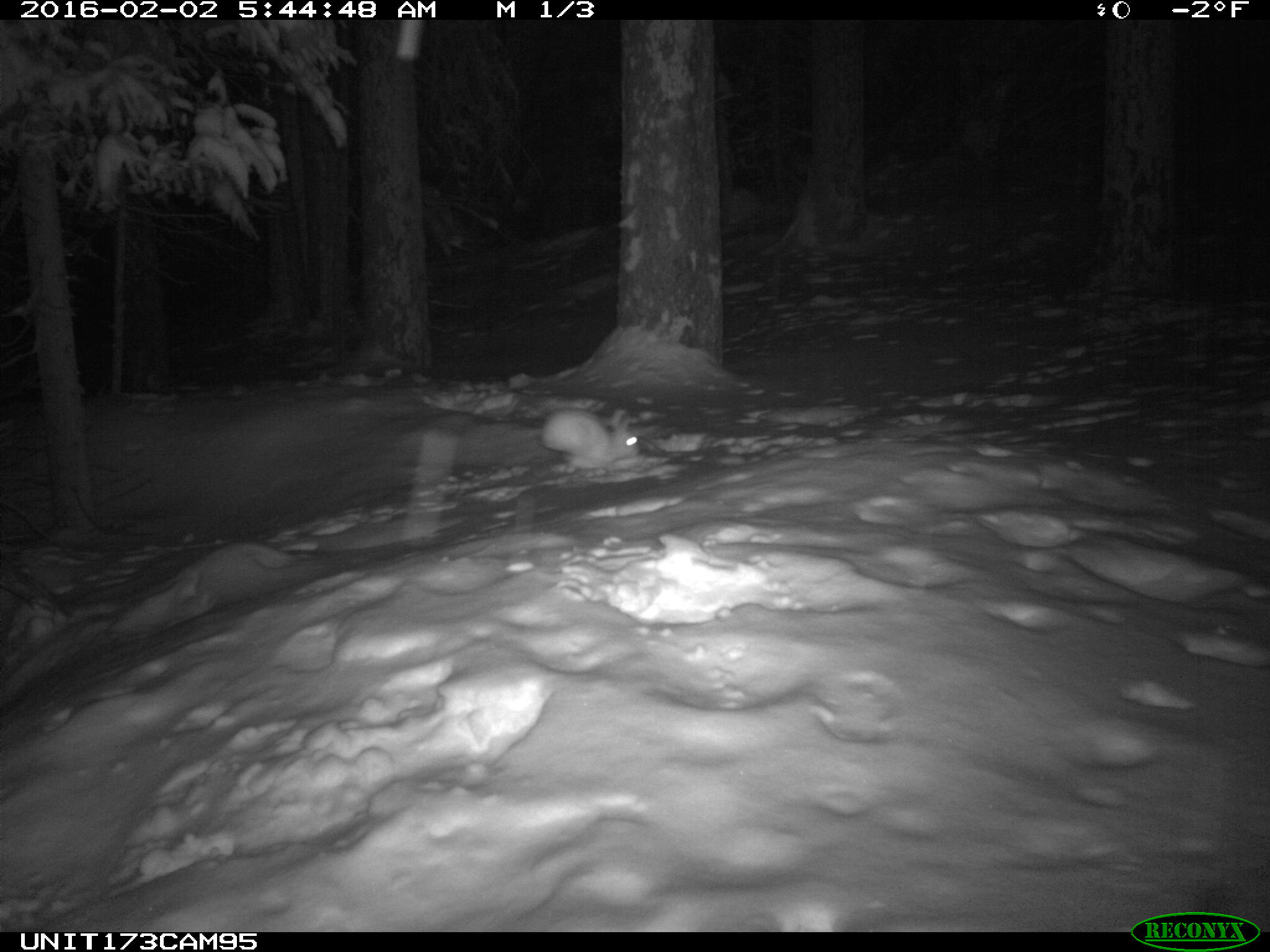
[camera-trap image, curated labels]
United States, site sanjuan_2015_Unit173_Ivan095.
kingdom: Animalia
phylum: Chordata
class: Mammalia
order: Lagomorpha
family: Leporidae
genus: Lepus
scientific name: Lepus americanus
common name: snowshoe hare